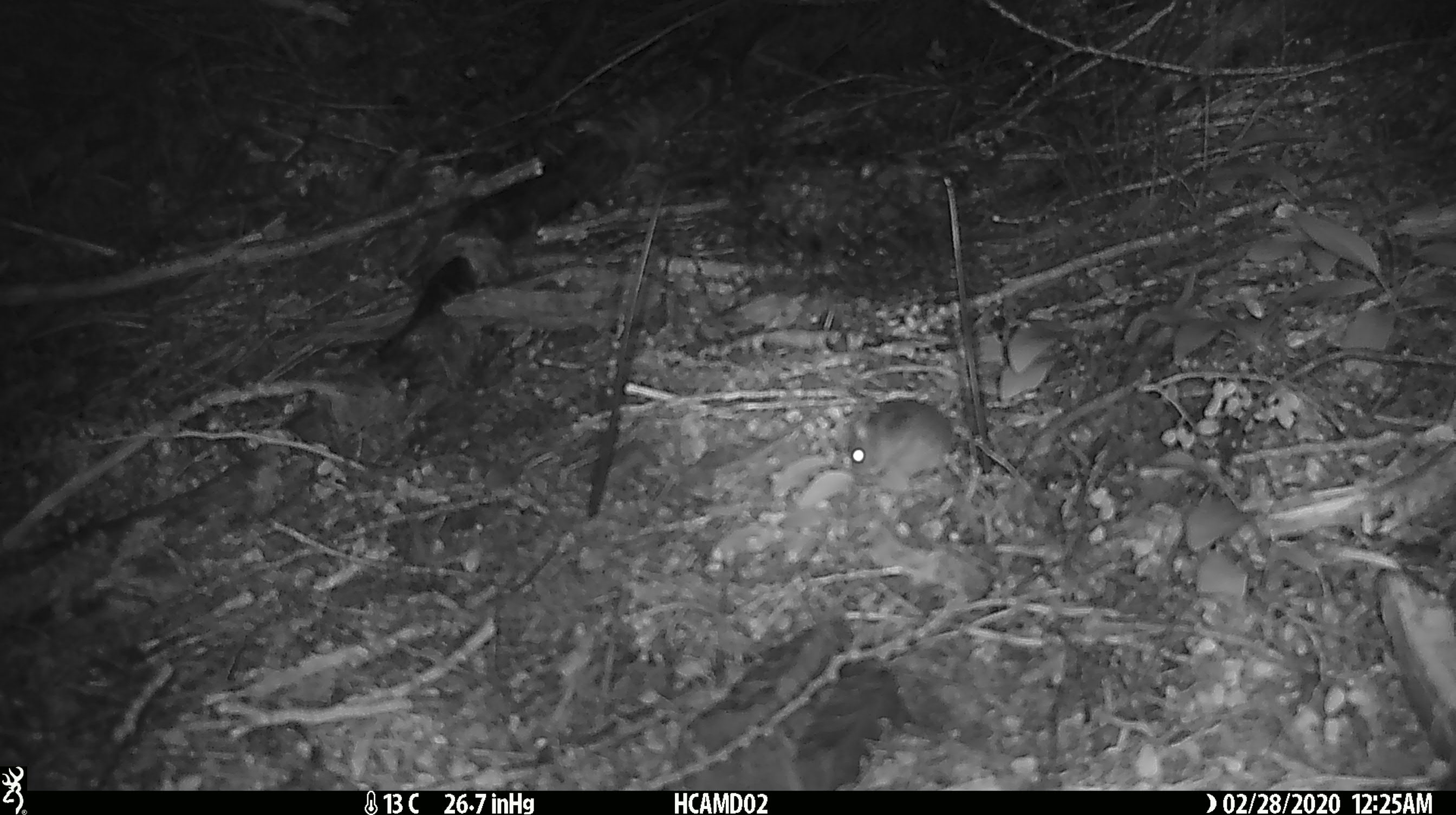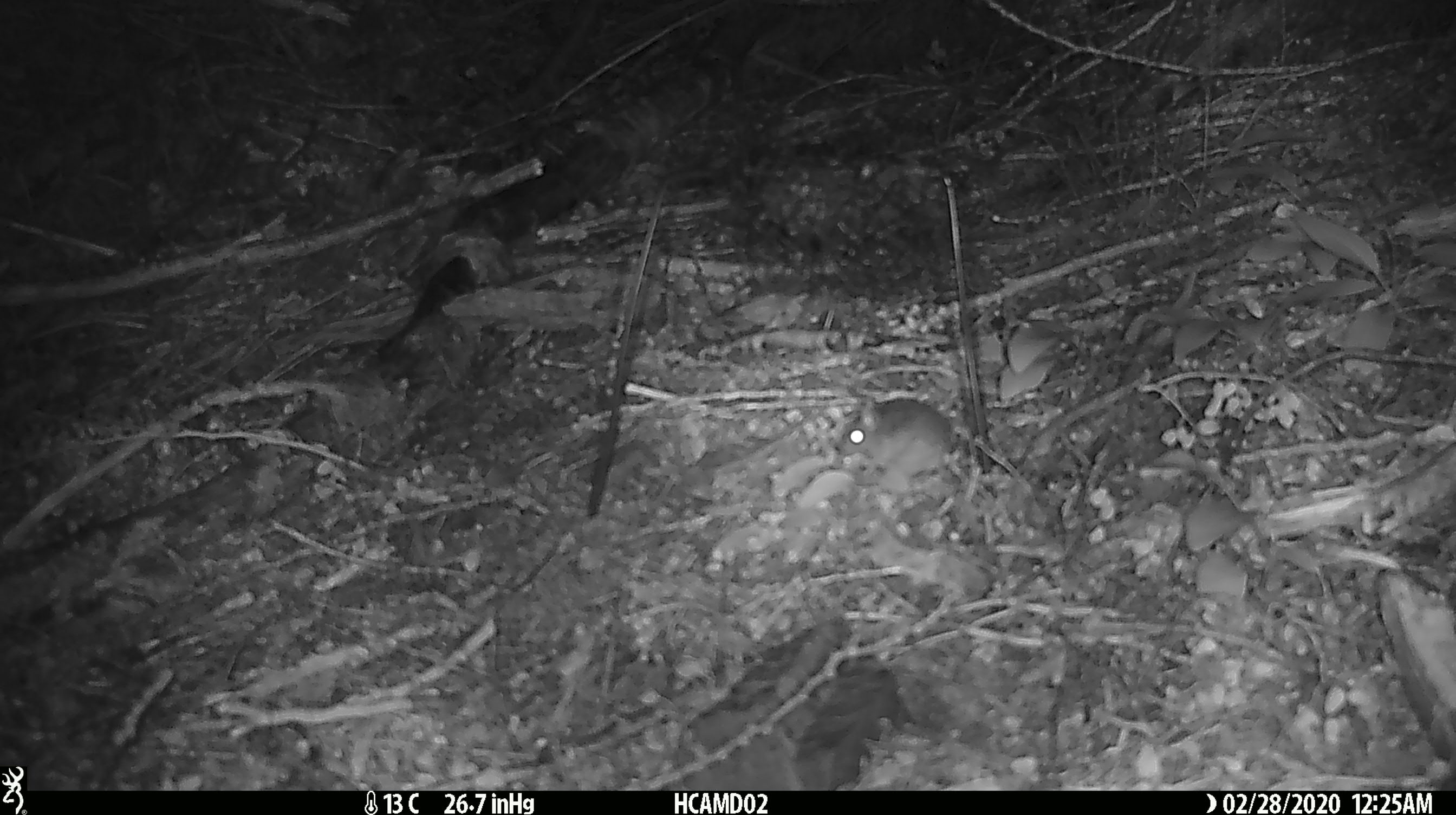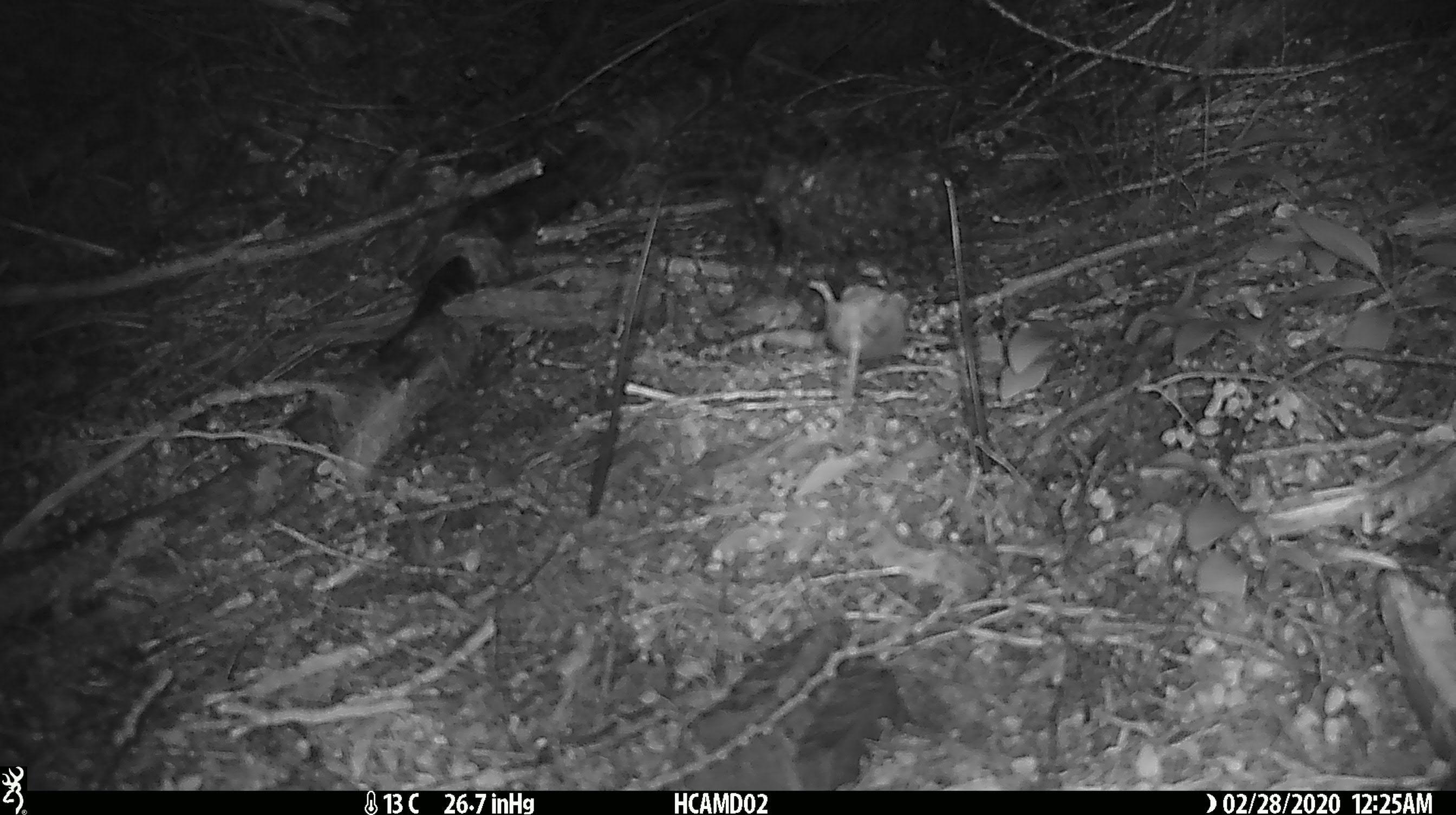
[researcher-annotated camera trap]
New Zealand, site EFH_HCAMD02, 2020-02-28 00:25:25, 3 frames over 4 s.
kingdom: Animalia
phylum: Chordata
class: Mammalia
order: Rodentia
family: Muridae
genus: Mus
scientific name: Mus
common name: mouse